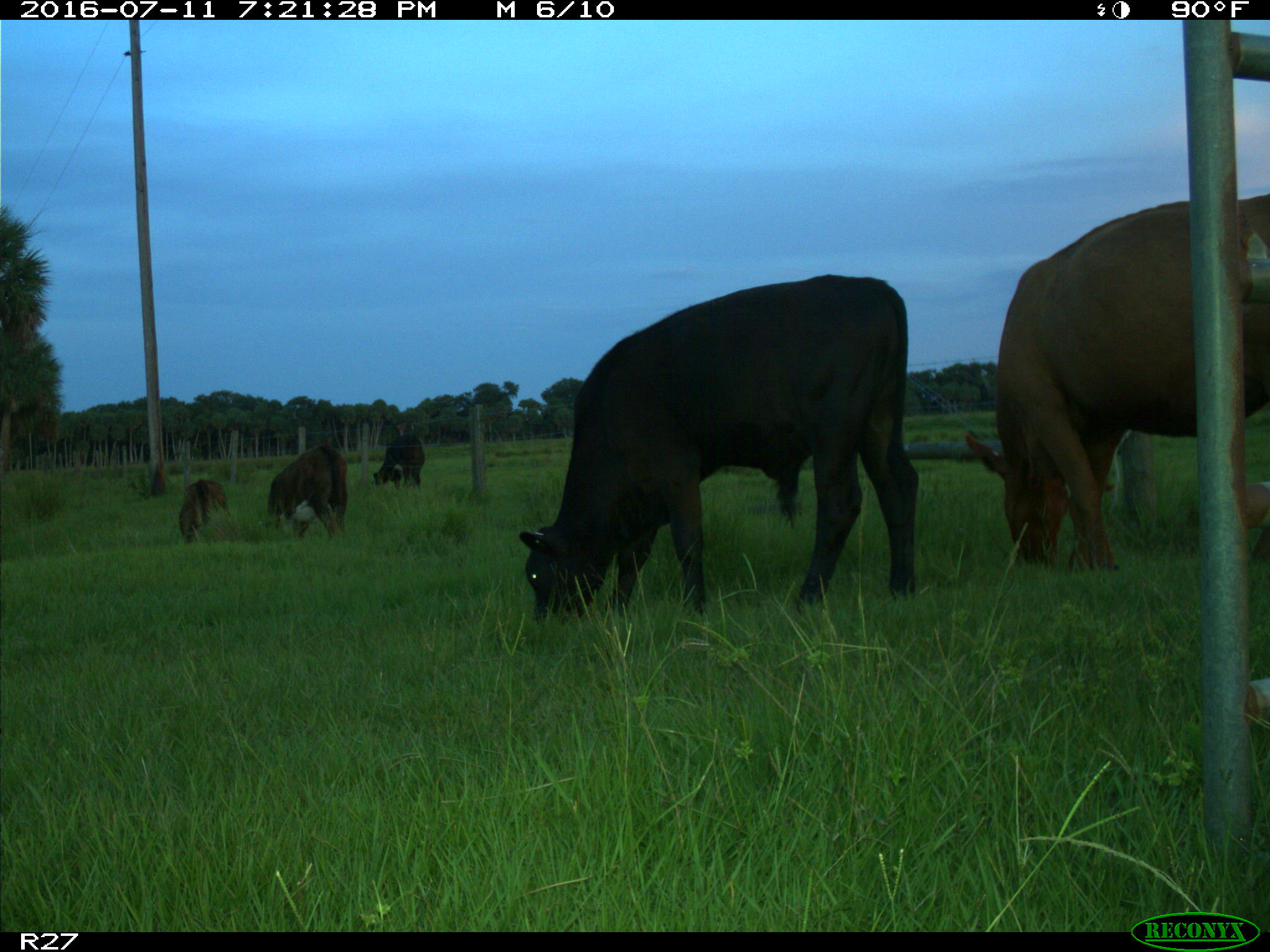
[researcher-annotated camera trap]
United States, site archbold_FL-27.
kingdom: Animalia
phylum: Chordata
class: Mammalia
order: Artiodactyla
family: Bovidae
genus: Bos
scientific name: Bos taurus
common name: domestic cow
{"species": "Bos taurus (domestic cow)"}